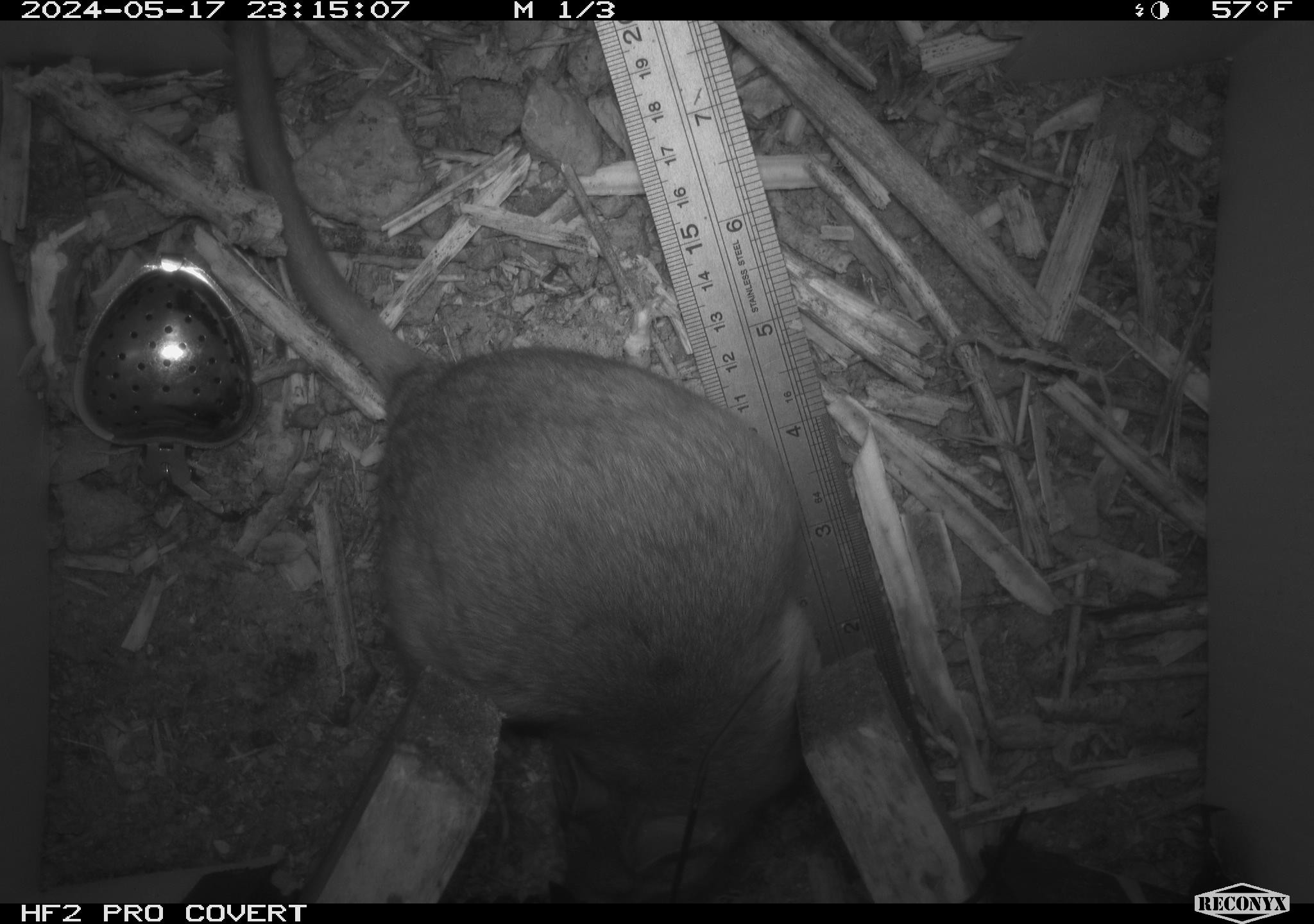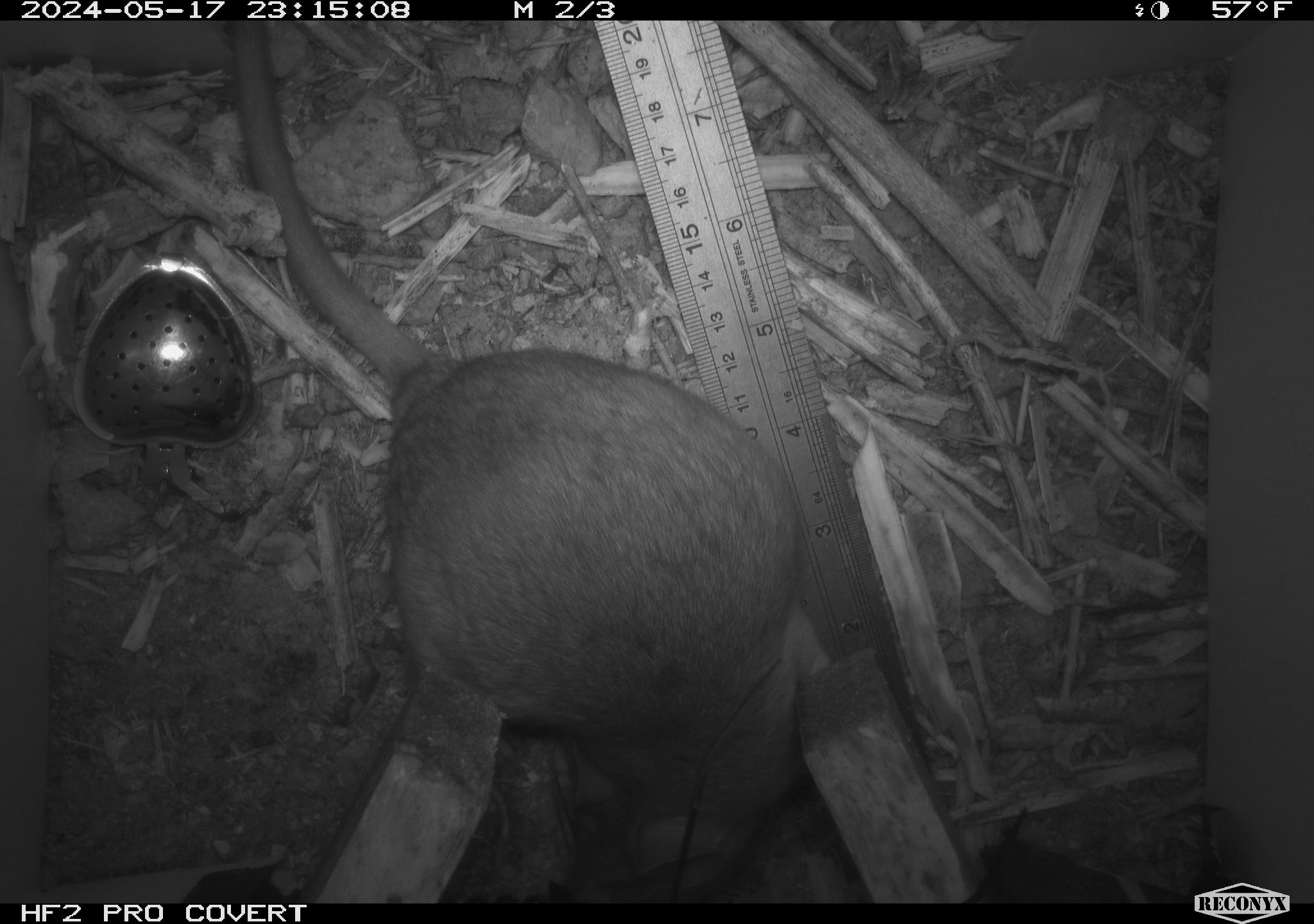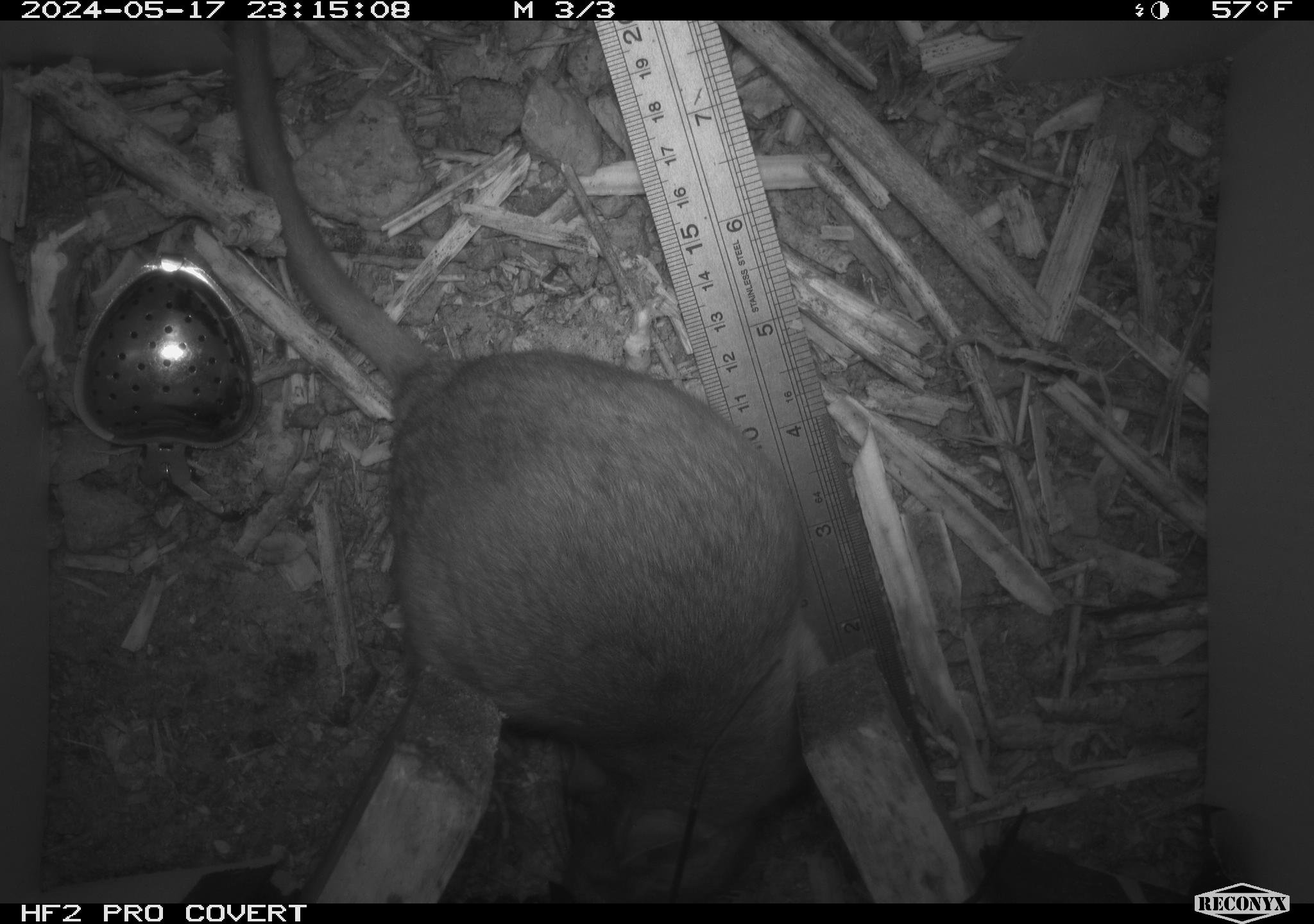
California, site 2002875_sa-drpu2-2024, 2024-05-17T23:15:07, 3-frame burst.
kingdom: Animalia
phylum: Chordata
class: Mammalia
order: Rodentia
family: Cricetidae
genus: Neotoma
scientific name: Neotoma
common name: pack rat or woodrat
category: neotoma species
Neotoma species (pack rat or woodrat) (Neotoma).